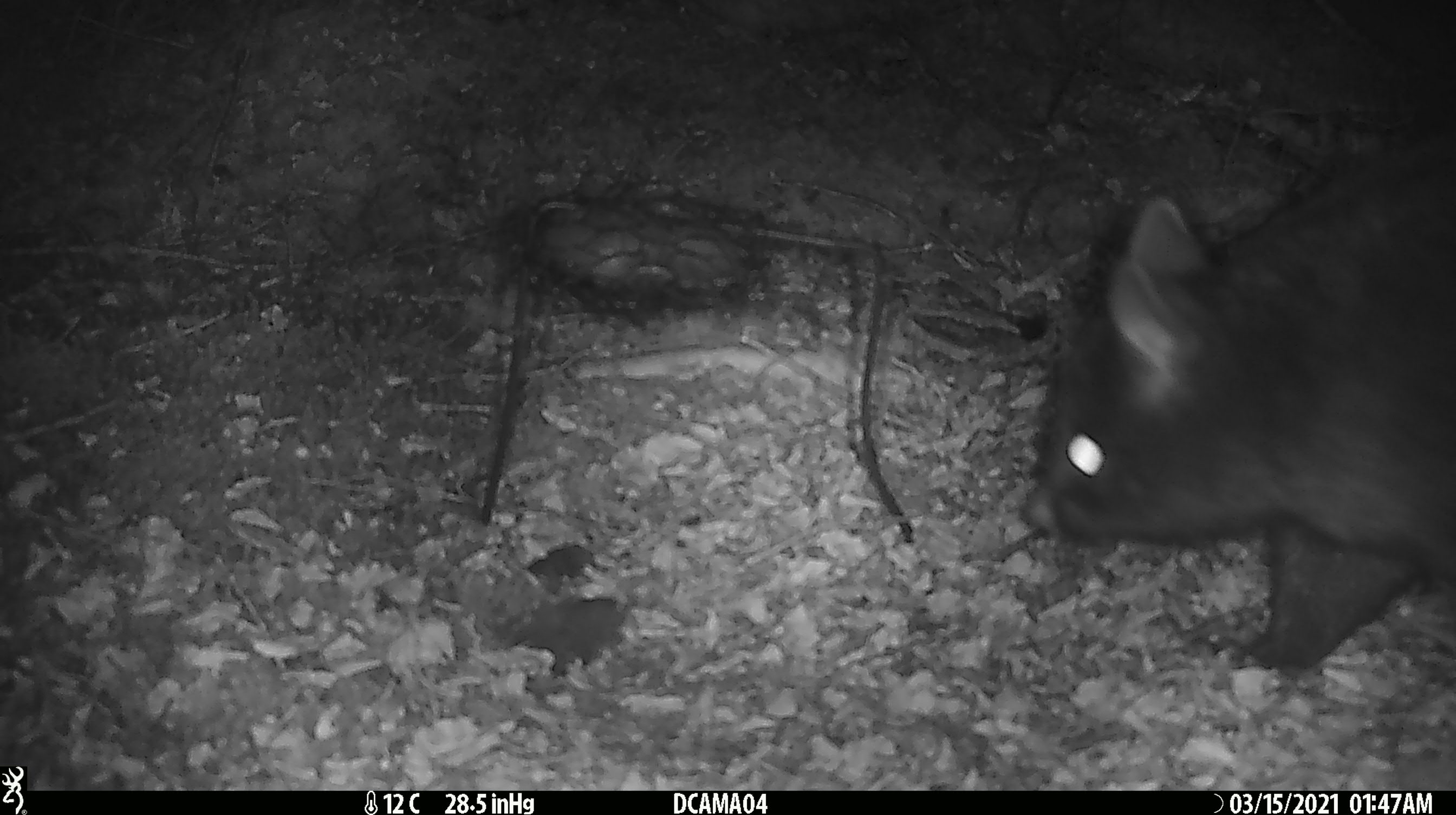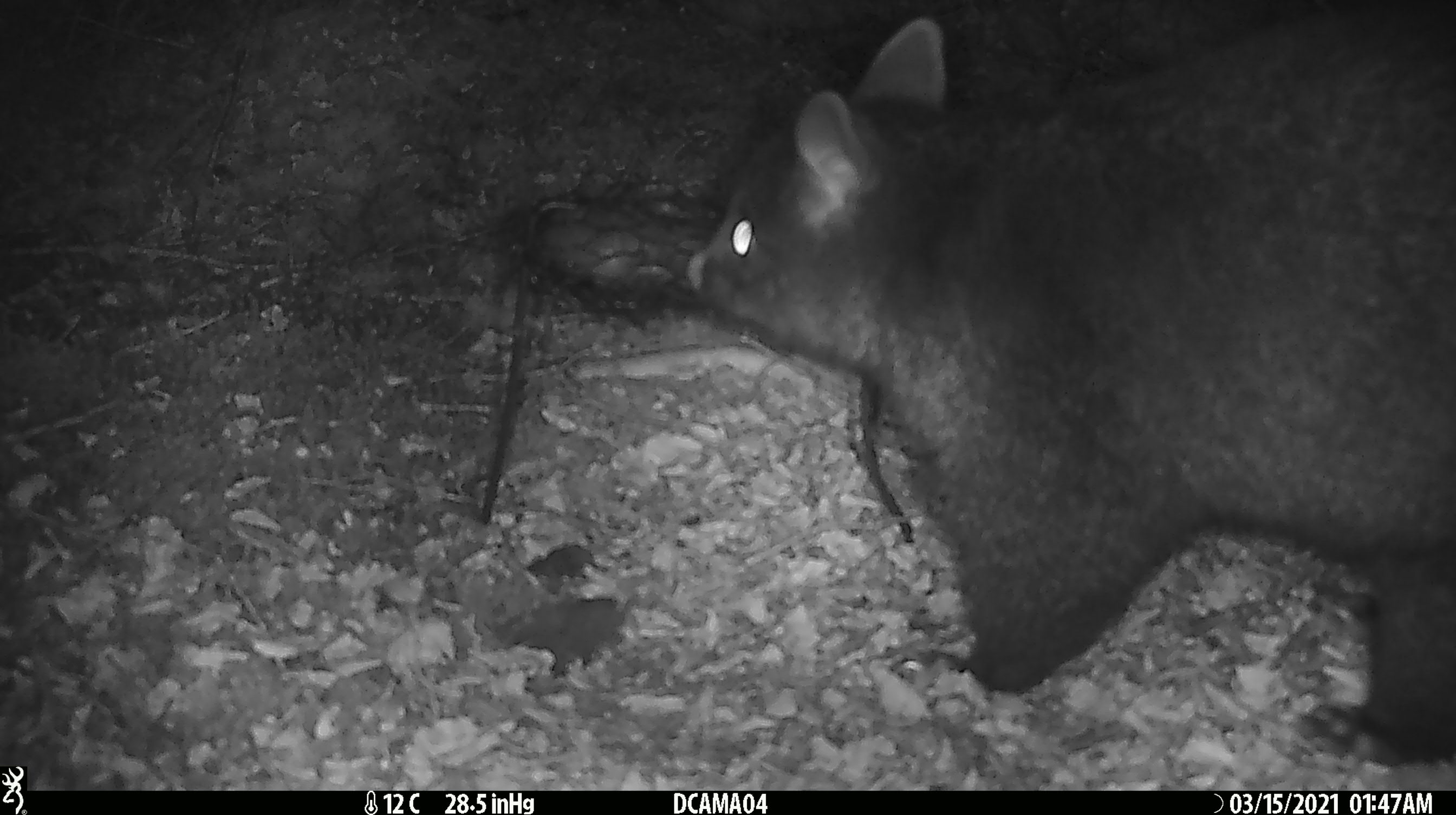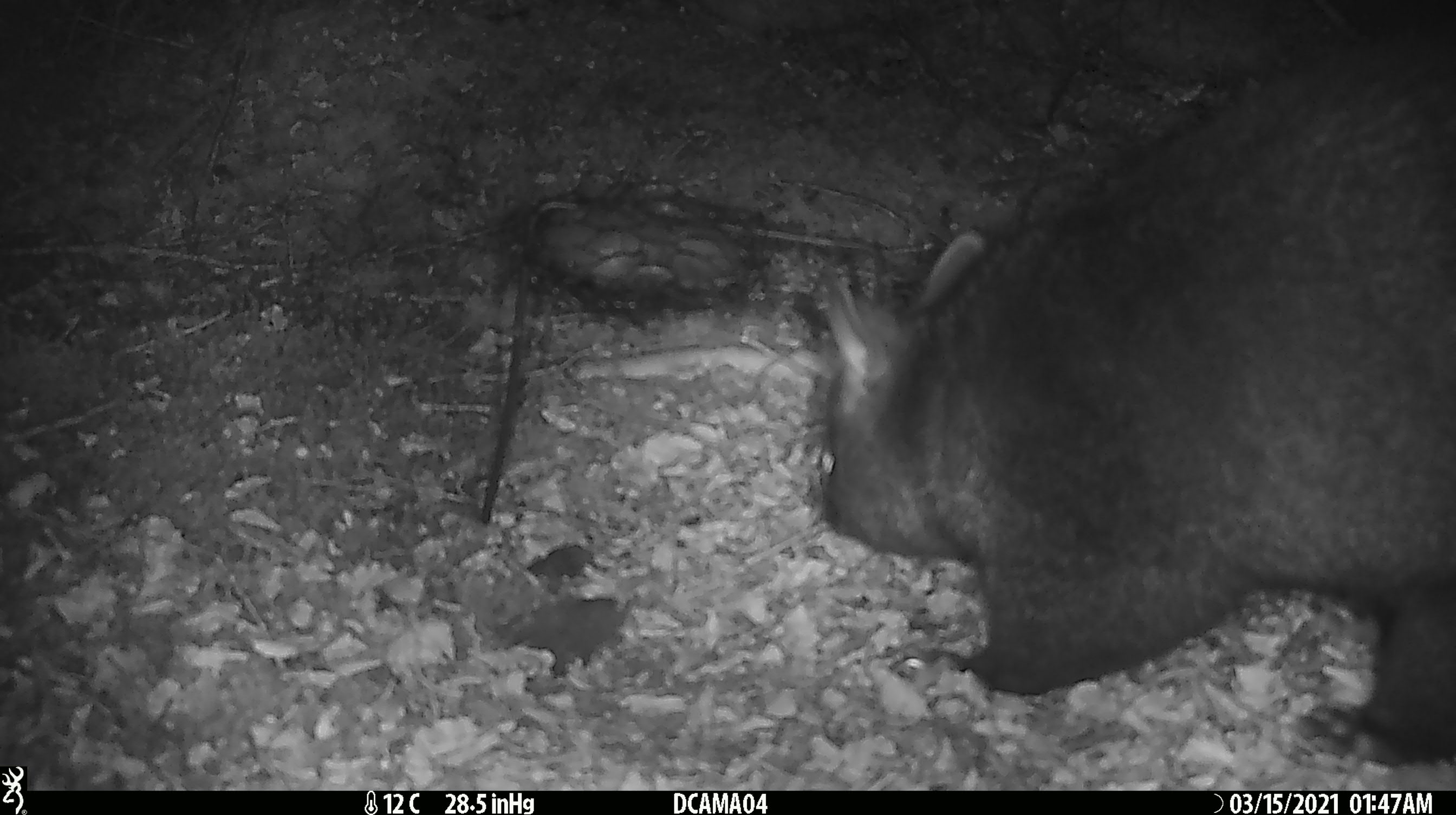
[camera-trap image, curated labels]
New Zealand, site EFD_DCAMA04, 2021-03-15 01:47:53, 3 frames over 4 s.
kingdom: Animalia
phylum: Chordata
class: Mammalia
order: Diprotodontia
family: Phalangeridae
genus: Trichosurus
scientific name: Trichosurus vulpecula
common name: common brushtail possum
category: possum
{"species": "possum (common brushtail possum) (Trichosurus vulpecula)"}